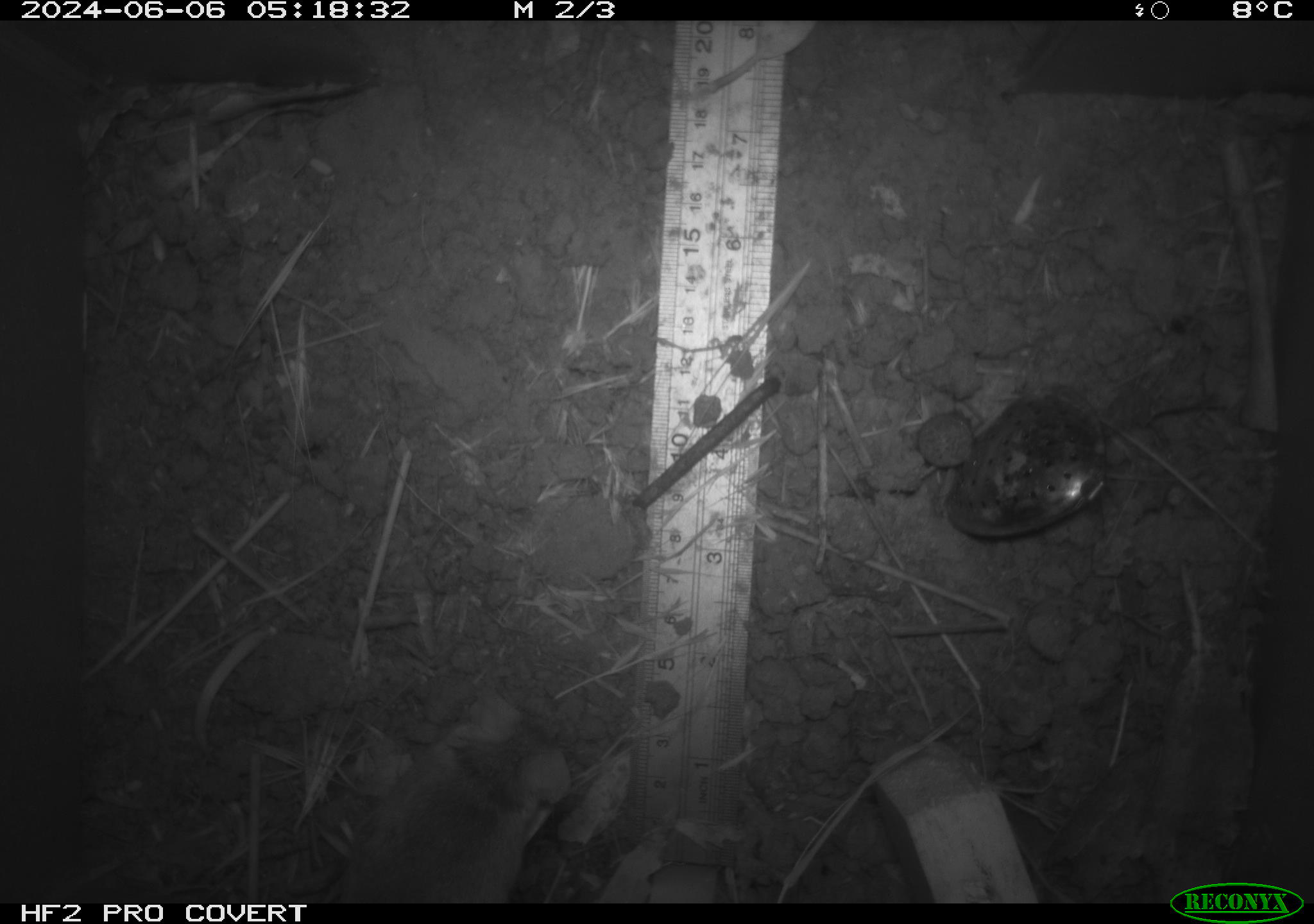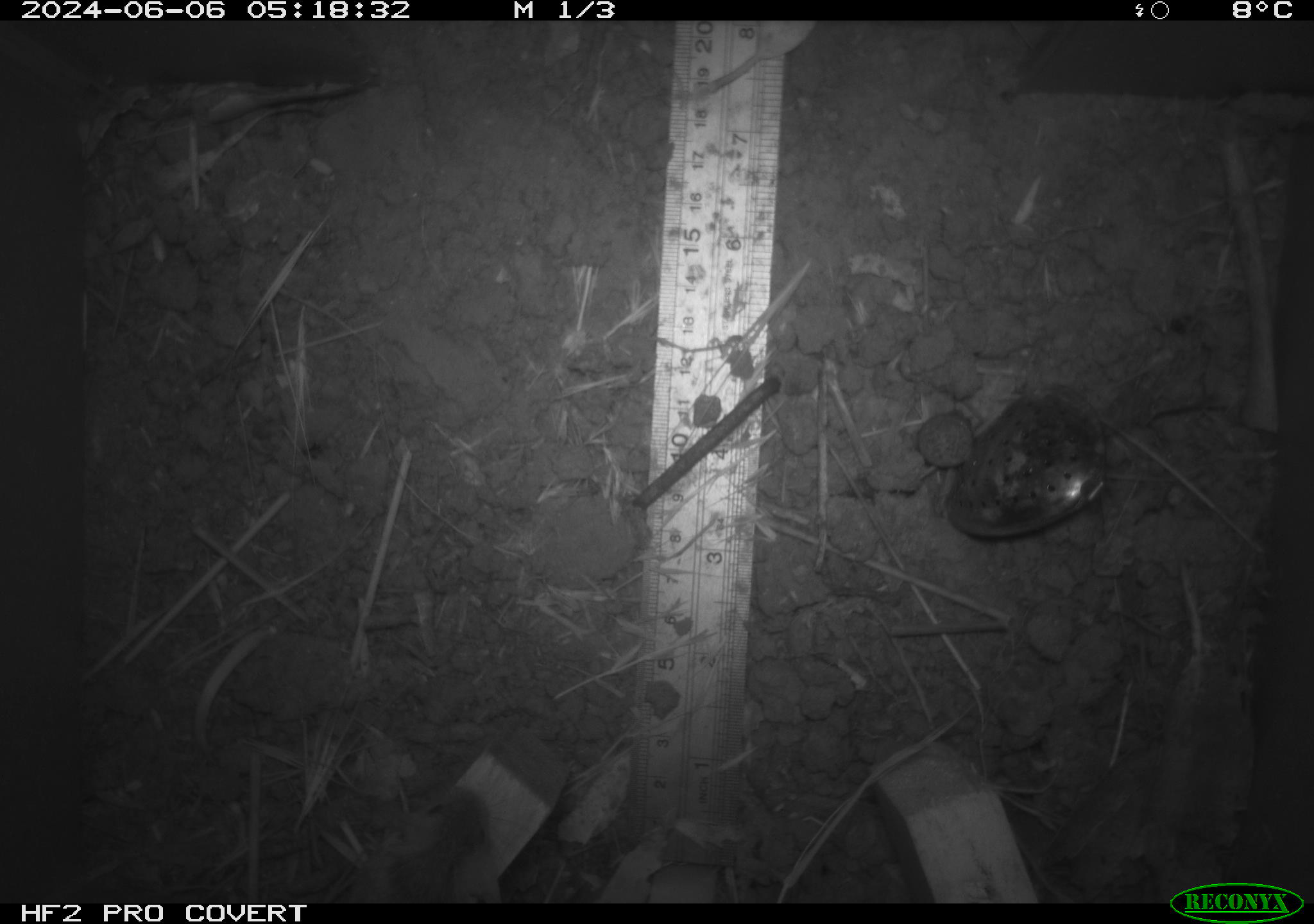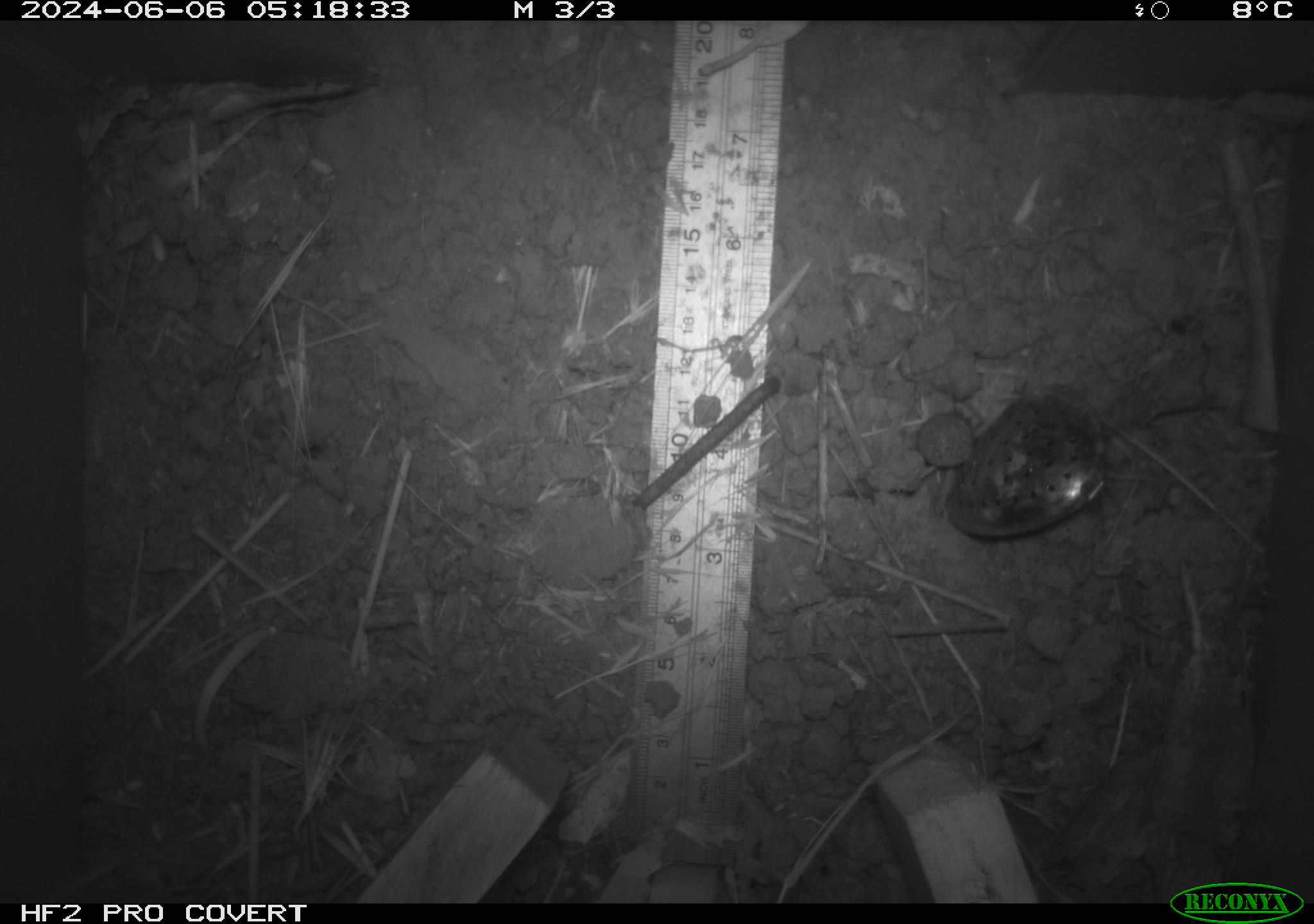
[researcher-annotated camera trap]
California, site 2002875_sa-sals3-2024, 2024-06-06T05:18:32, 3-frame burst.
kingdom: Animalia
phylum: Chordata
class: Mammalia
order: Rodentia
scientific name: Rodentia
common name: rodent